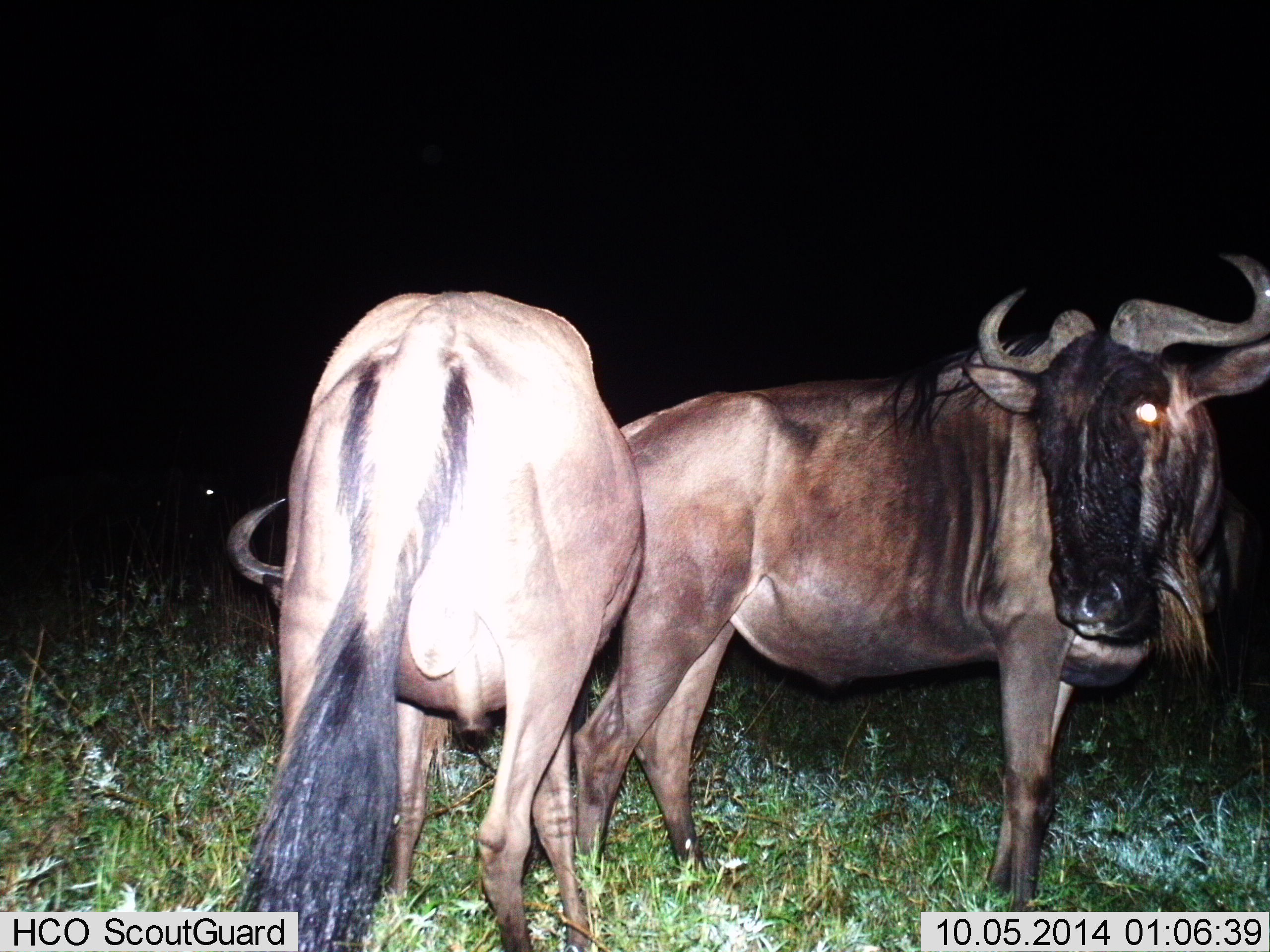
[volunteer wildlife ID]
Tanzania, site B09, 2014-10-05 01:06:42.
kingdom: Animalia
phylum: Chordata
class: Mammalia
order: Artiodactyla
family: Bovidae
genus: Connochaetes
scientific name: Connochaetes taurinus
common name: blue wildebeest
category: wildebeest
Wildebeest (blue wildebeest) (Connochaetes taurinus), count 2. Behavior (volunteer vote fractions): standing 100%, resting 0%, moving 0%, interacting 0%. Young present (vote fraction): 0%. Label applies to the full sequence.